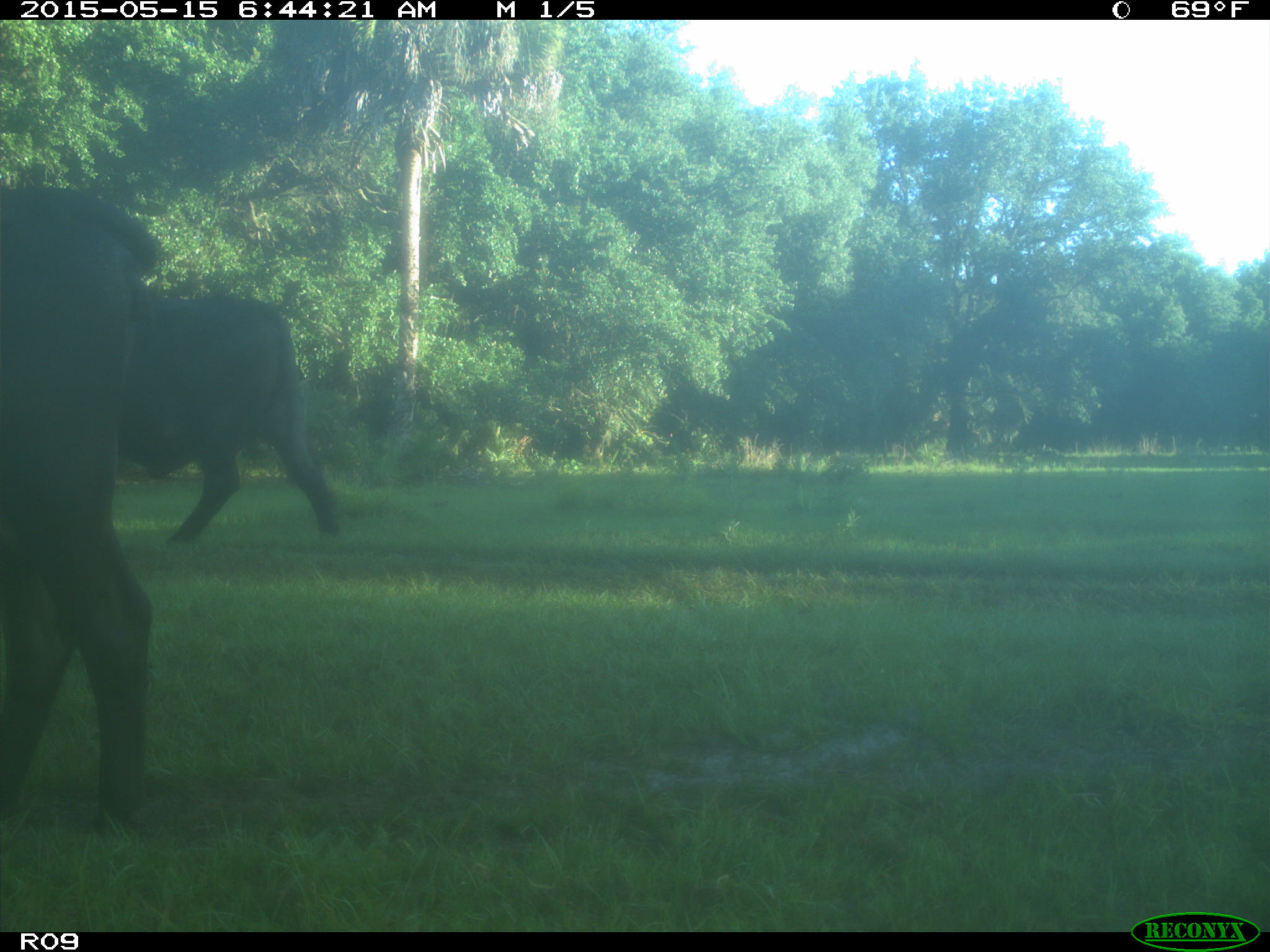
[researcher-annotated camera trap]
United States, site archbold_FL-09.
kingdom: Animalia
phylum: Chordata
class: Mammalia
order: Artiodactyla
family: Bovidae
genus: Bos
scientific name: Bos taurus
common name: domestic cow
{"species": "Bos taurus (domestic cow)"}